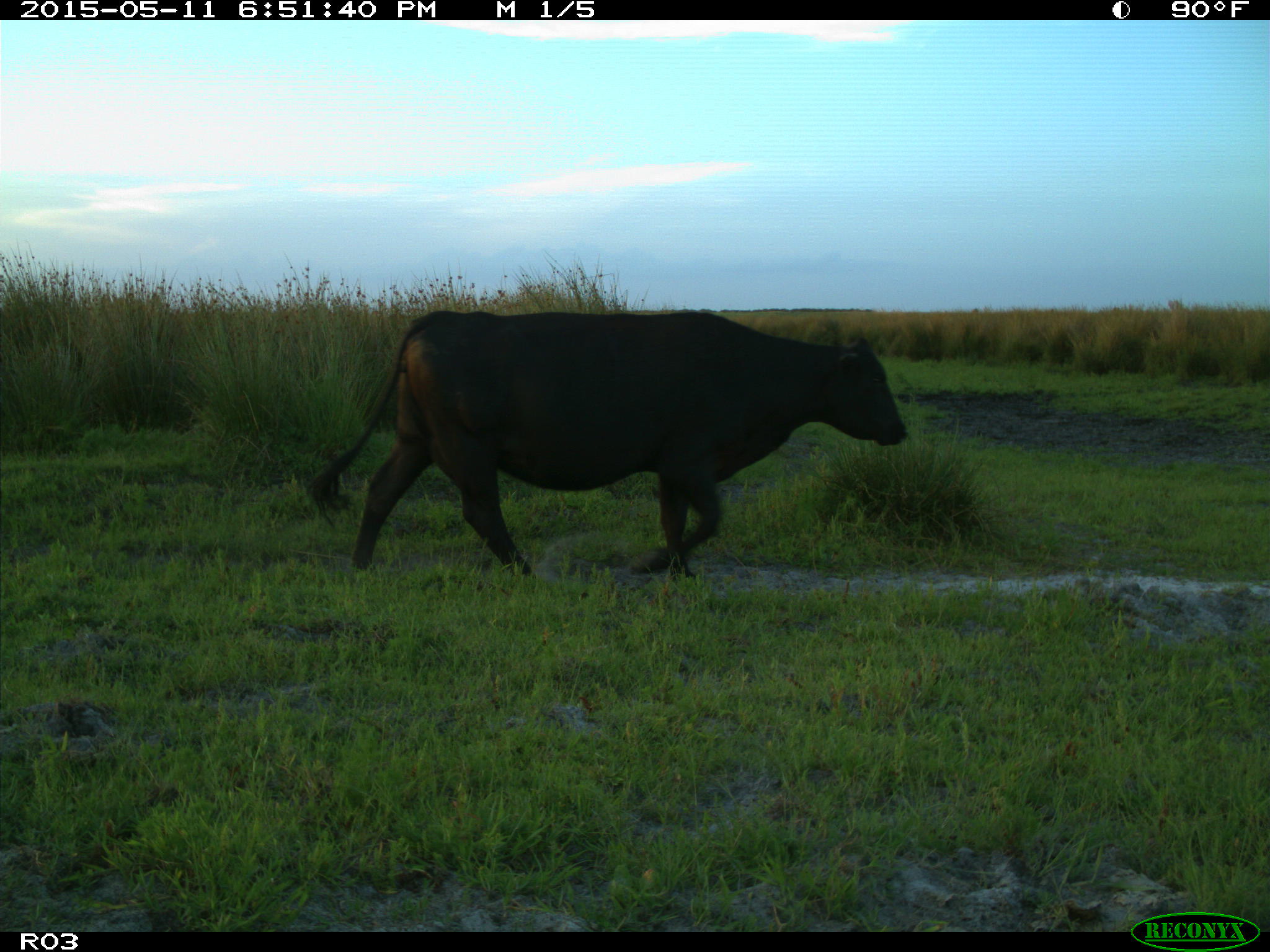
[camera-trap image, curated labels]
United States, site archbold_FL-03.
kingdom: Animalia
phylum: Chordata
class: Mammalia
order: Artiodactyla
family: Bovidae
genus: Bos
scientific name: Bos taurus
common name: domestic cow